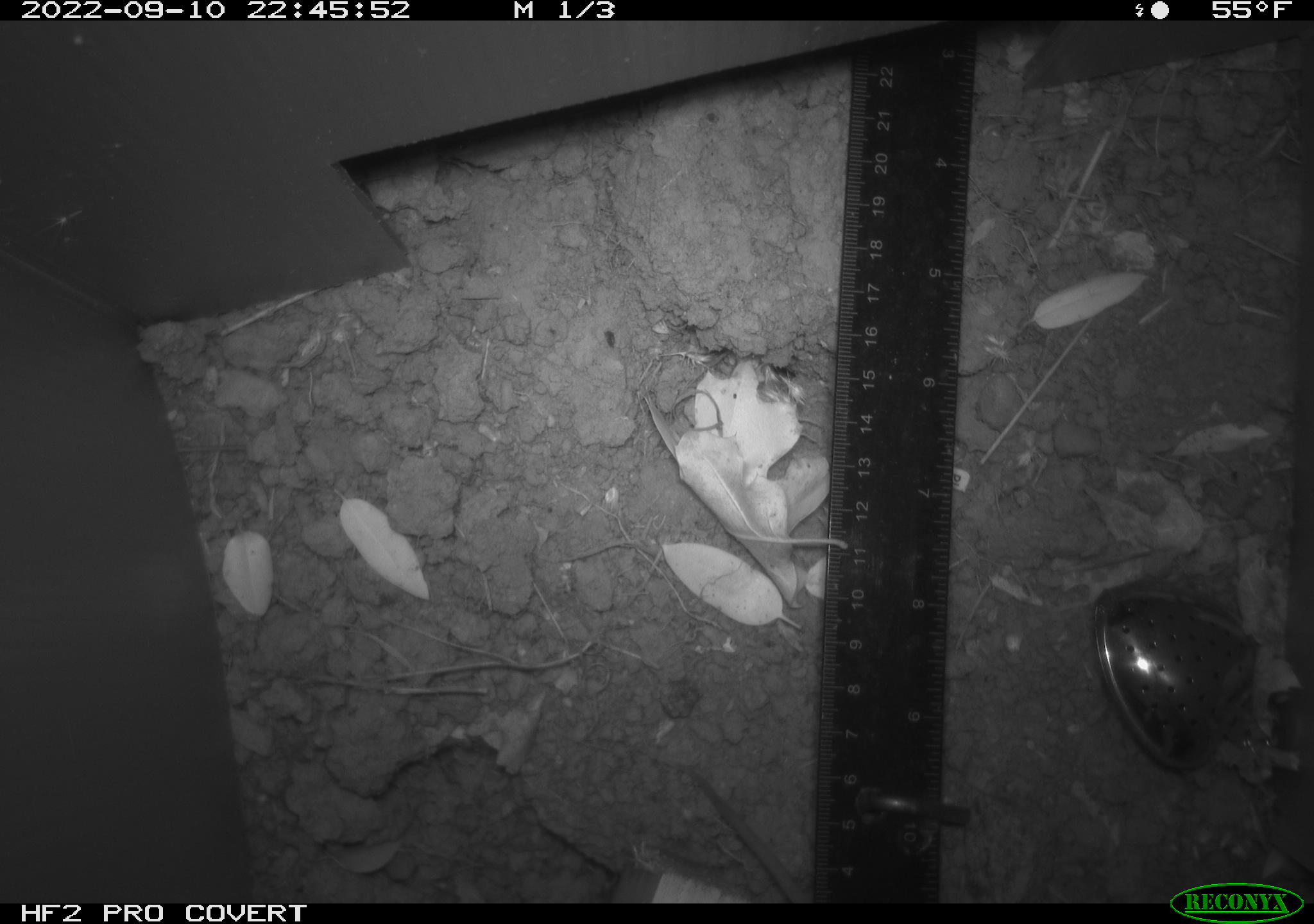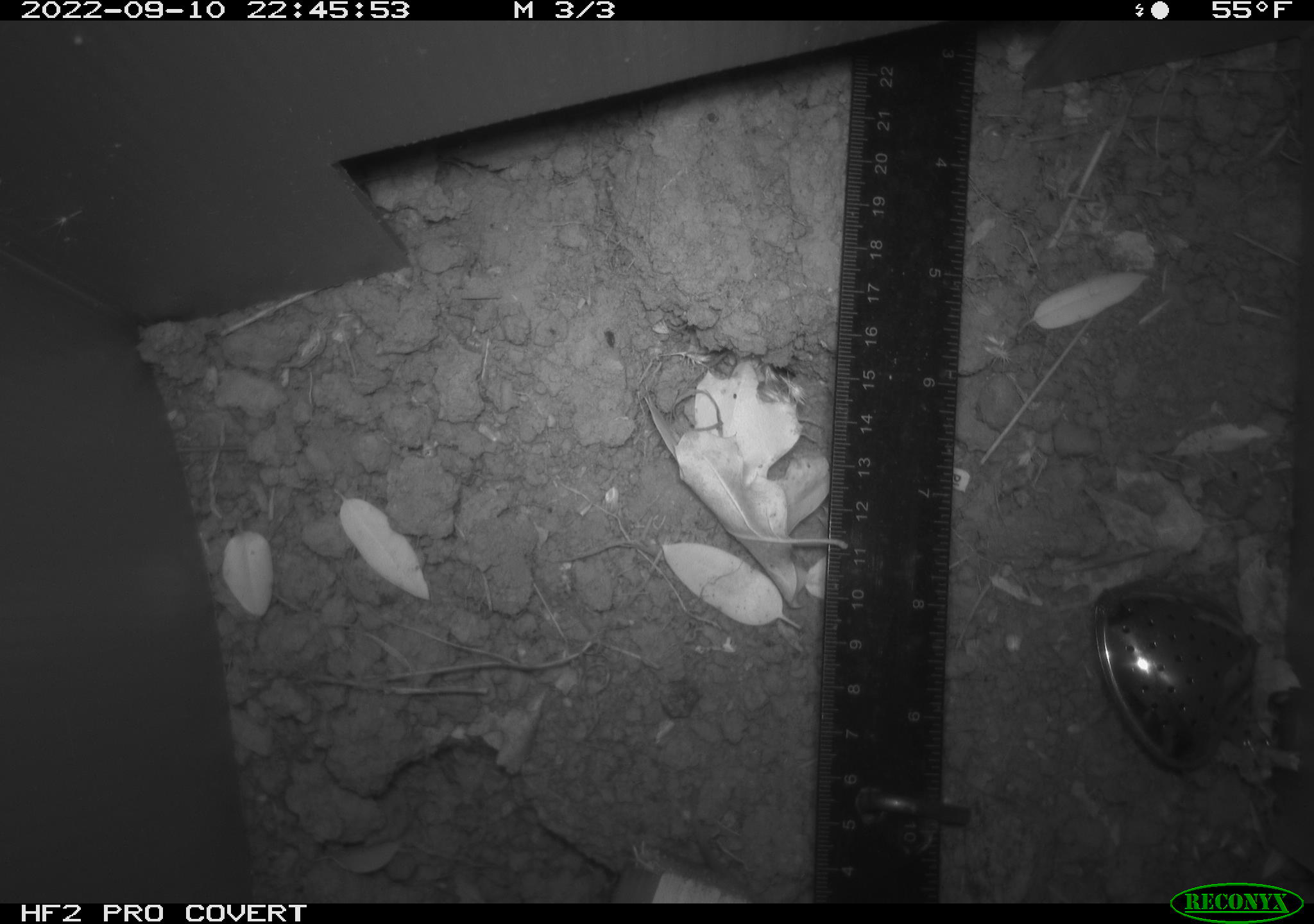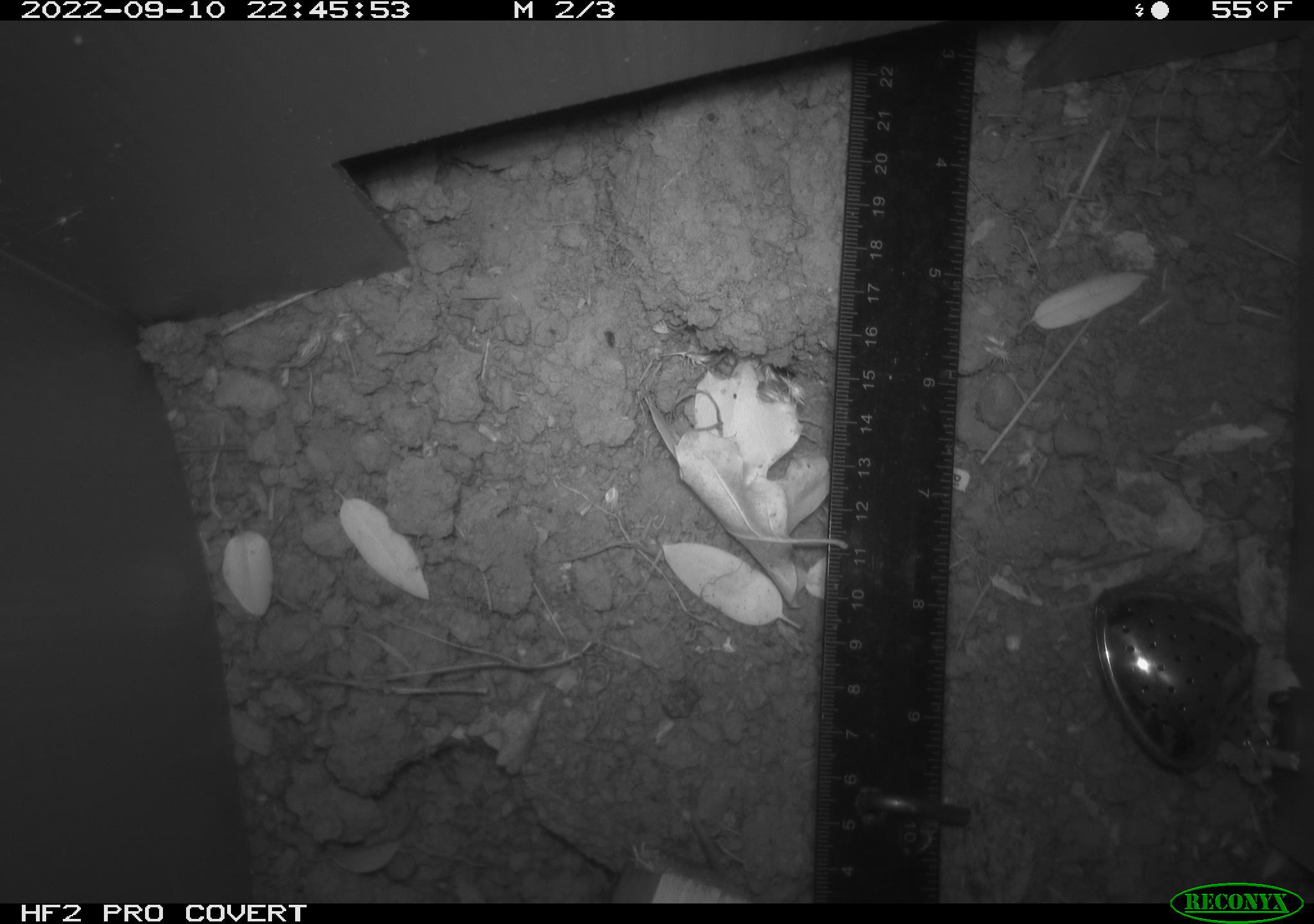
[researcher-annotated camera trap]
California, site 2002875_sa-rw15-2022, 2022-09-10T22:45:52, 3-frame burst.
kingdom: Animalia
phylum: Chordata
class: Mammalia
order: Rodentia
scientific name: Rodentia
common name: mouse species